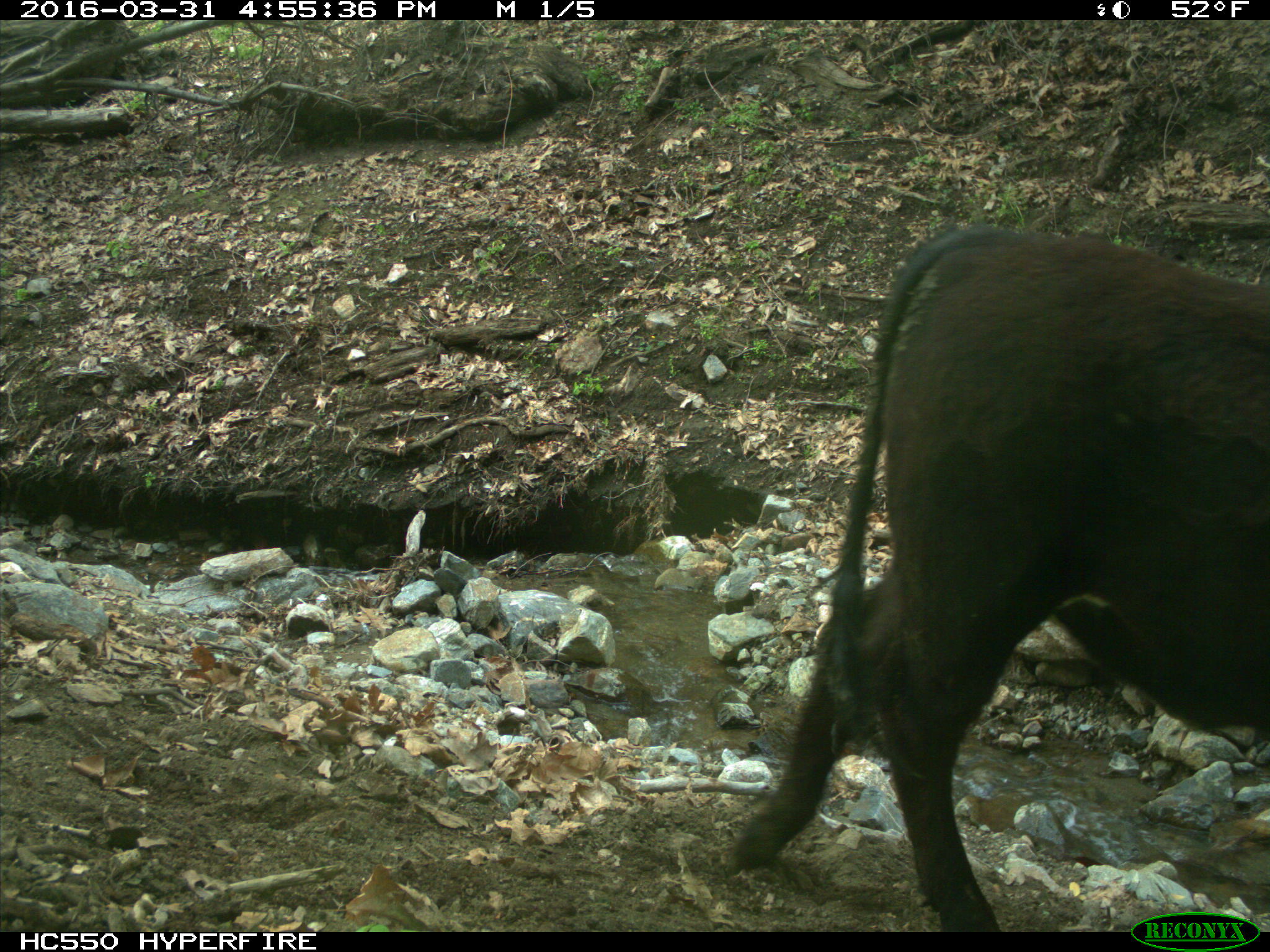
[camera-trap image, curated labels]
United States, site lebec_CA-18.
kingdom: Animalia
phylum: Chordata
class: Mammalia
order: Artiodactyla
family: Bovidae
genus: Bos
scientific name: Bos taurus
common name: domestic cow